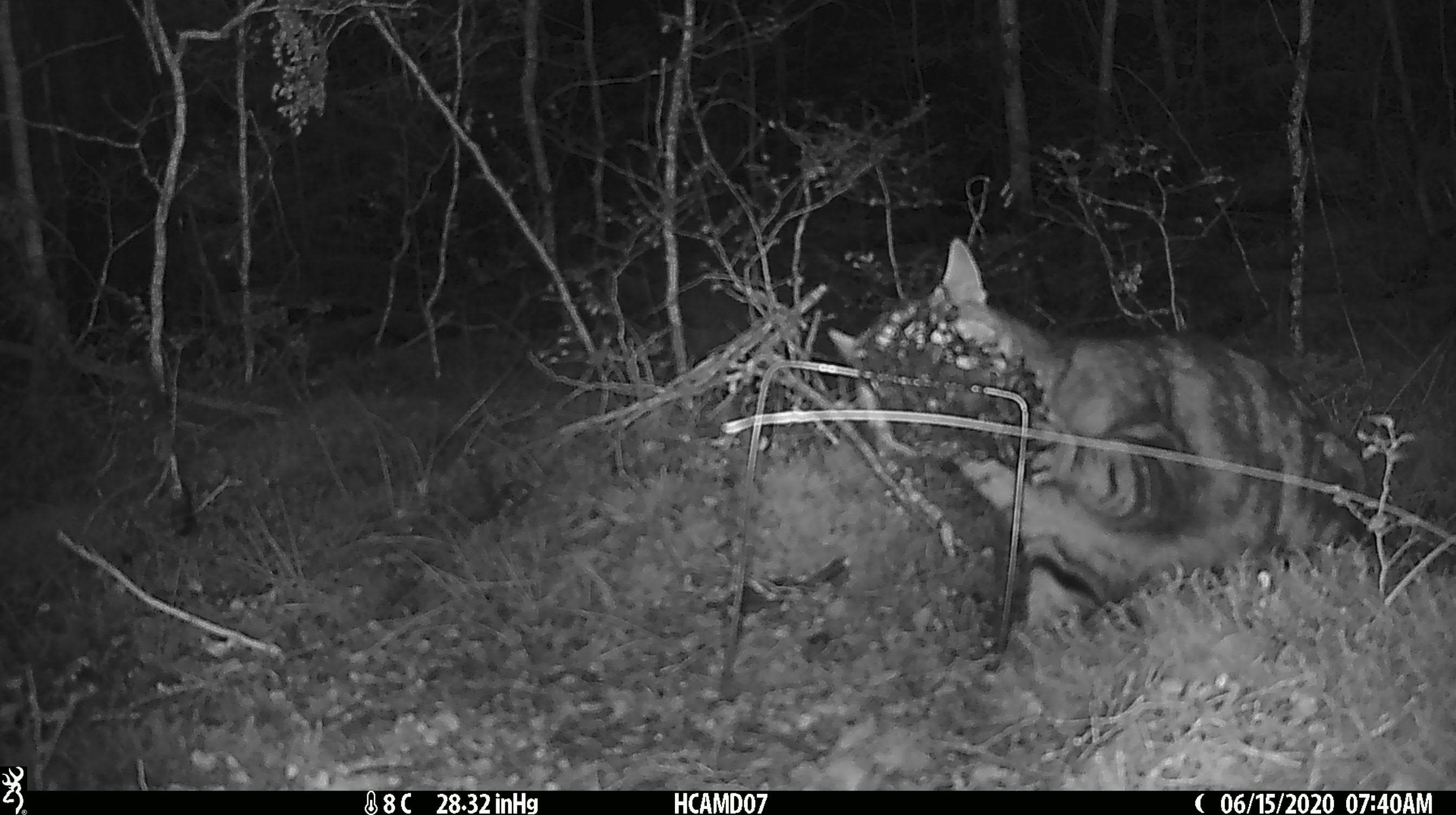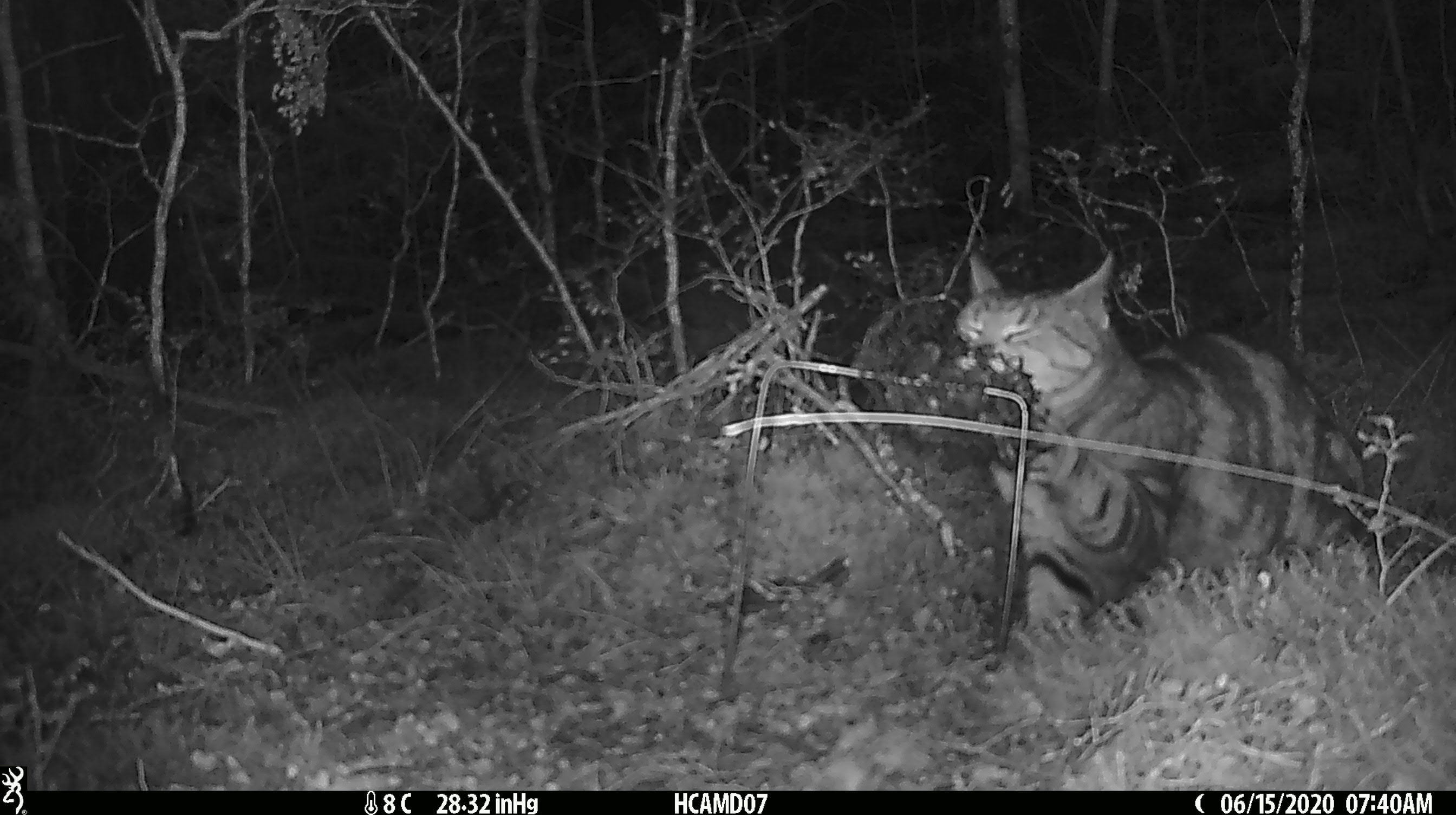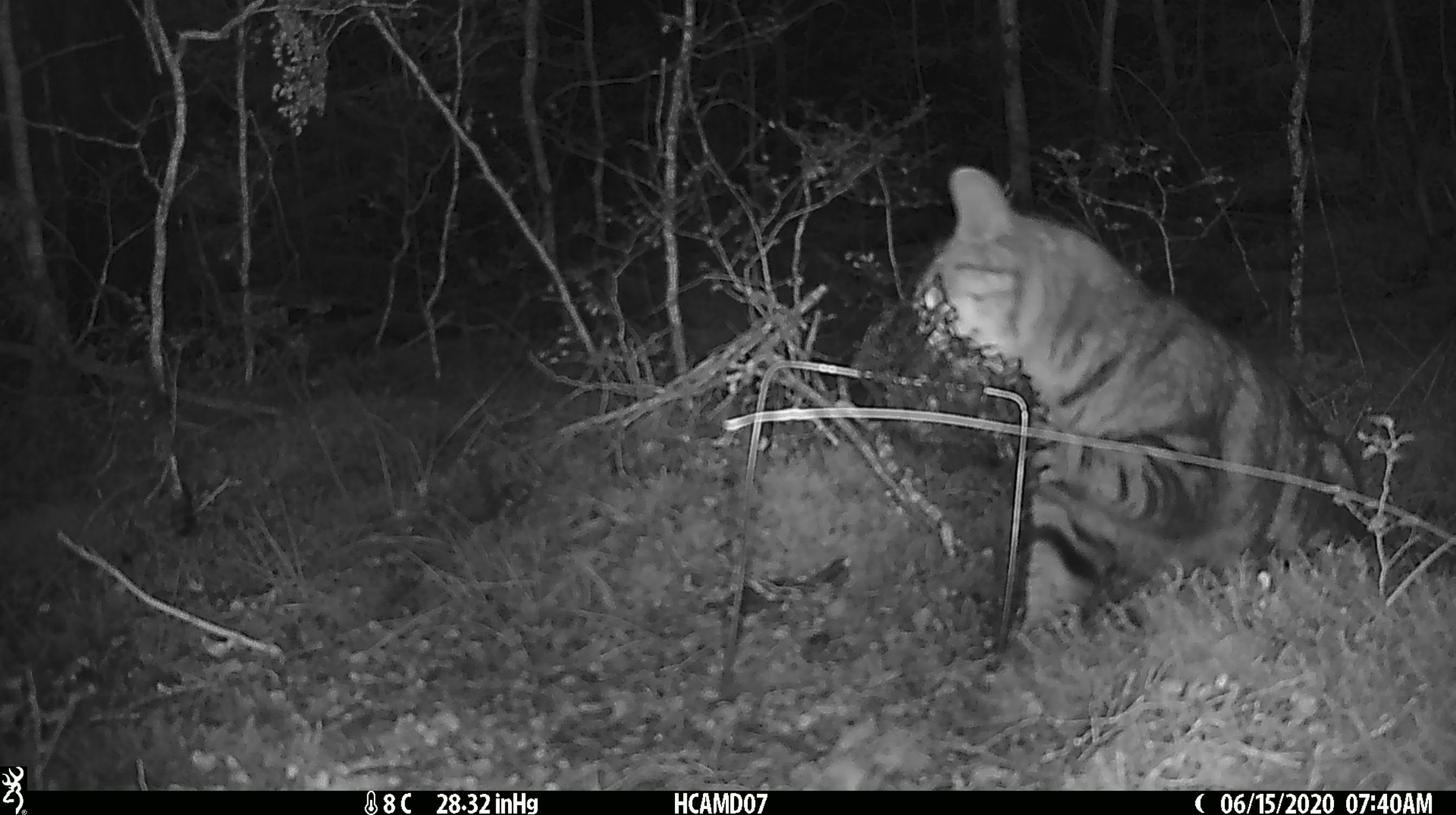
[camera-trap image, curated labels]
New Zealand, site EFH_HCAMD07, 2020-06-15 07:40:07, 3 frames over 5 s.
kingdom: Animalia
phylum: Chordata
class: Mammalia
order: Carnivora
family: Felidae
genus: Felis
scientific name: Felis catus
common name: domestic cat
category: cat